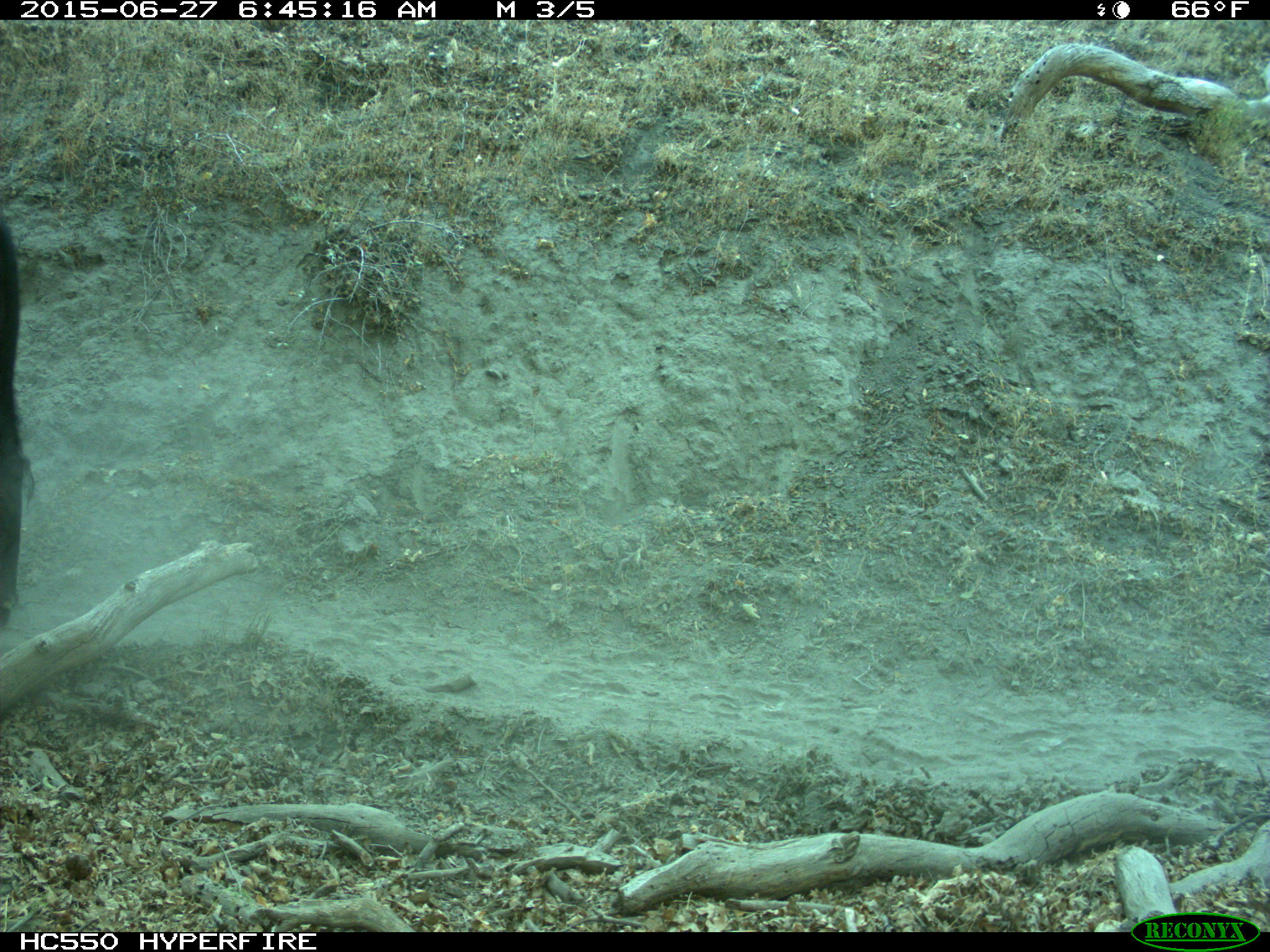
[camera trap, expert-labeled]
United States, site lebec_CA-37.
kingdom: Animalia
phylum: Chordata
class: Mammalia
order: Artiodactyla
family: Bovidae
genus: Bos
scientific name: Bos taurus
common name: domestic cow